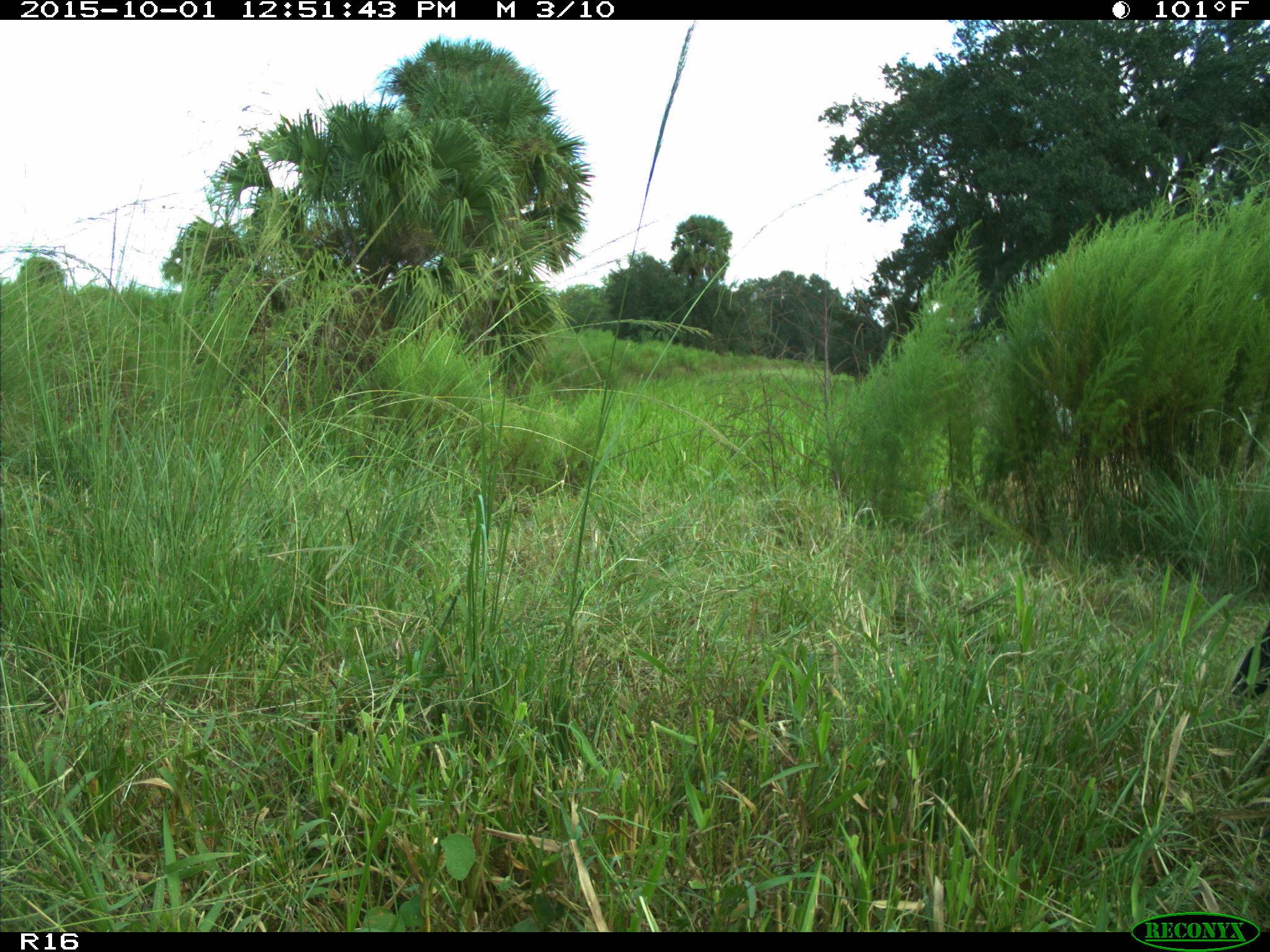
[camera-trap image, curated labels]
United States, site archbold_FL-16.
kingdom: Animalia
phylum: Chordata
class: Mammalia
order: Artiodactyla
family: Bovidae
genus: Bos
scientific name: Bos taurus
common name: domestic cow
Bos taurus (domestic cow).